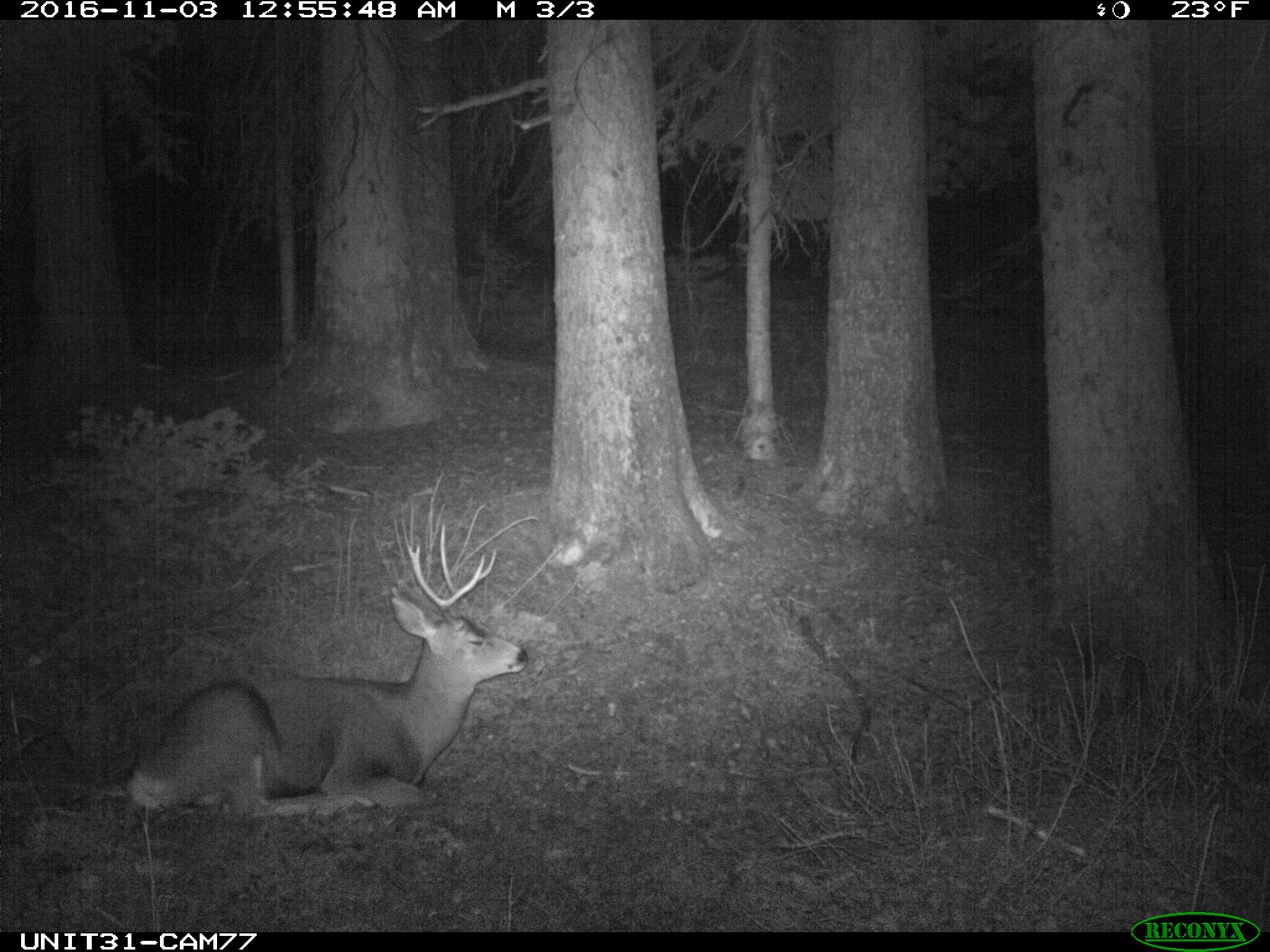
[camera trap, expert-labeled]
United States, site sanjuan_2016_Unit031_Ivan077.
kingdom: Animalia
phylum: Chordata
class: Mammalia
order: Artiodactyla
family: Cervidae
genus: Odocoileus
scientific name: Odocoileus hemionus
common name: mule deer